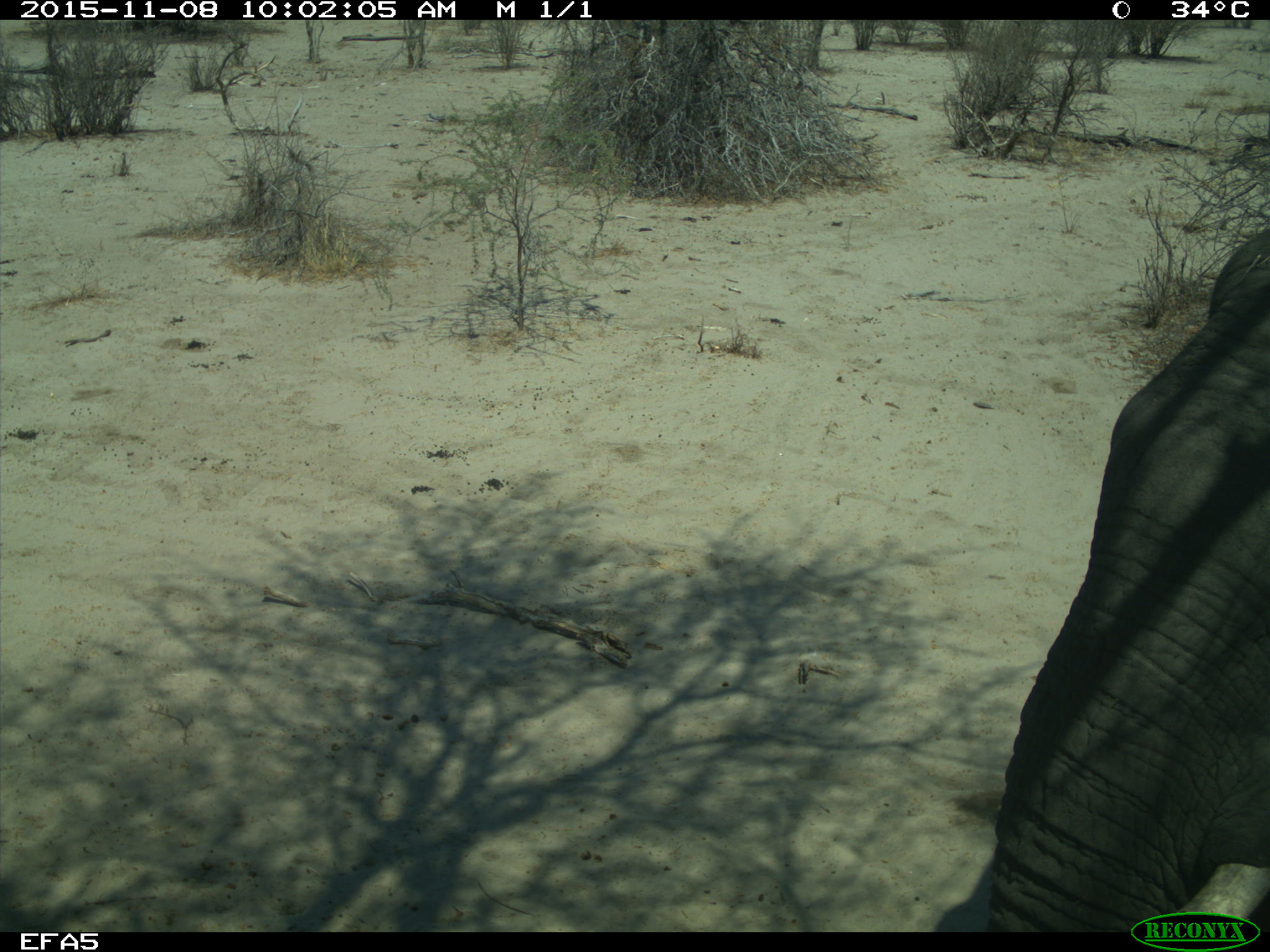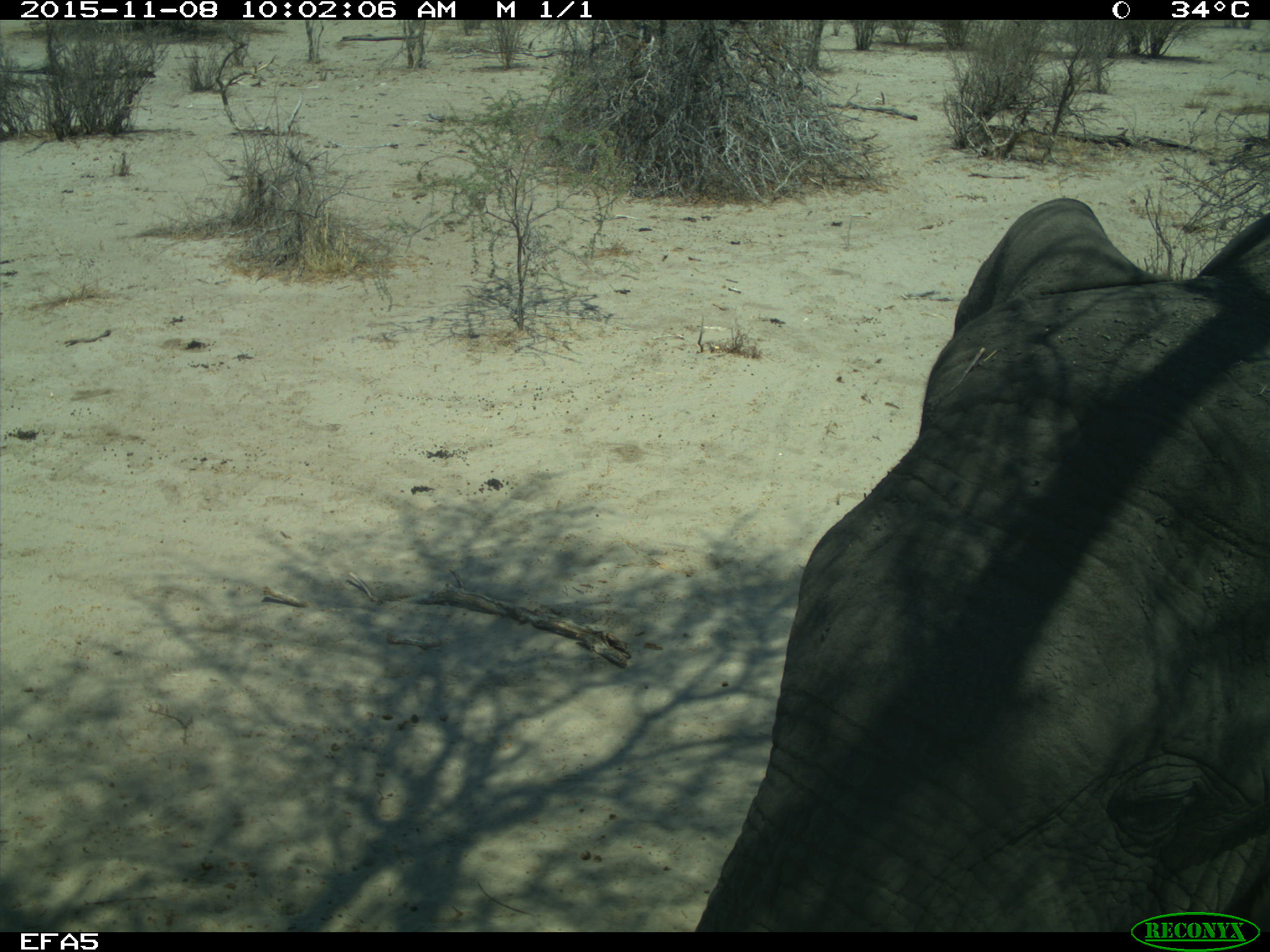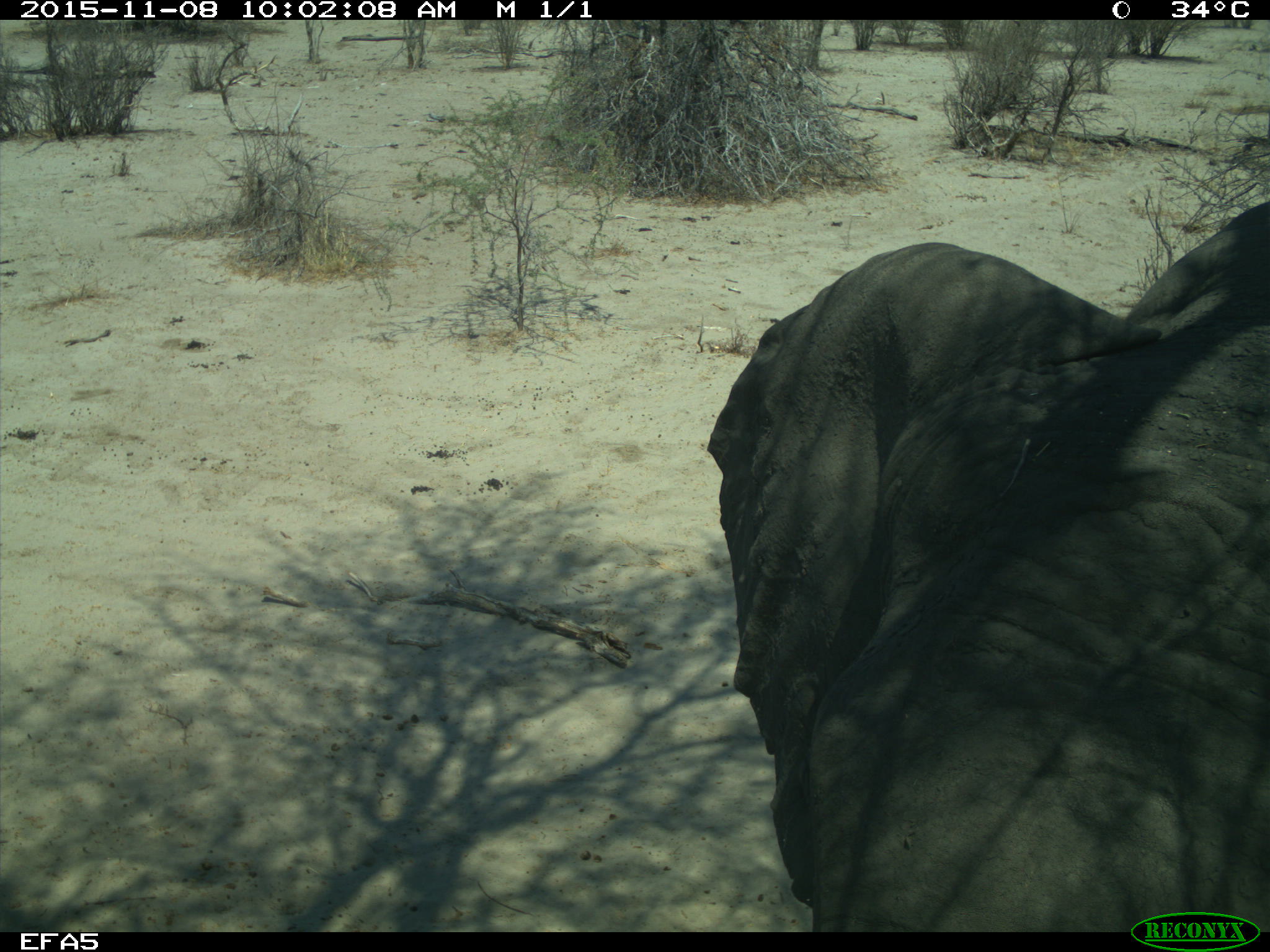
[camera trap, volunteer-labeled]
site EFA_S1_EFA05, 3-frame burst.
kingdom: Animalia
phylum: Chordata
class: Mammalia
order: Proboscidea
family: Elephantidae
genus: Loxodonta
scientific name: Loxodonta africana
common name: african bush elephant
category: elephant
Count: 1.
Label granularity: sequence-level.